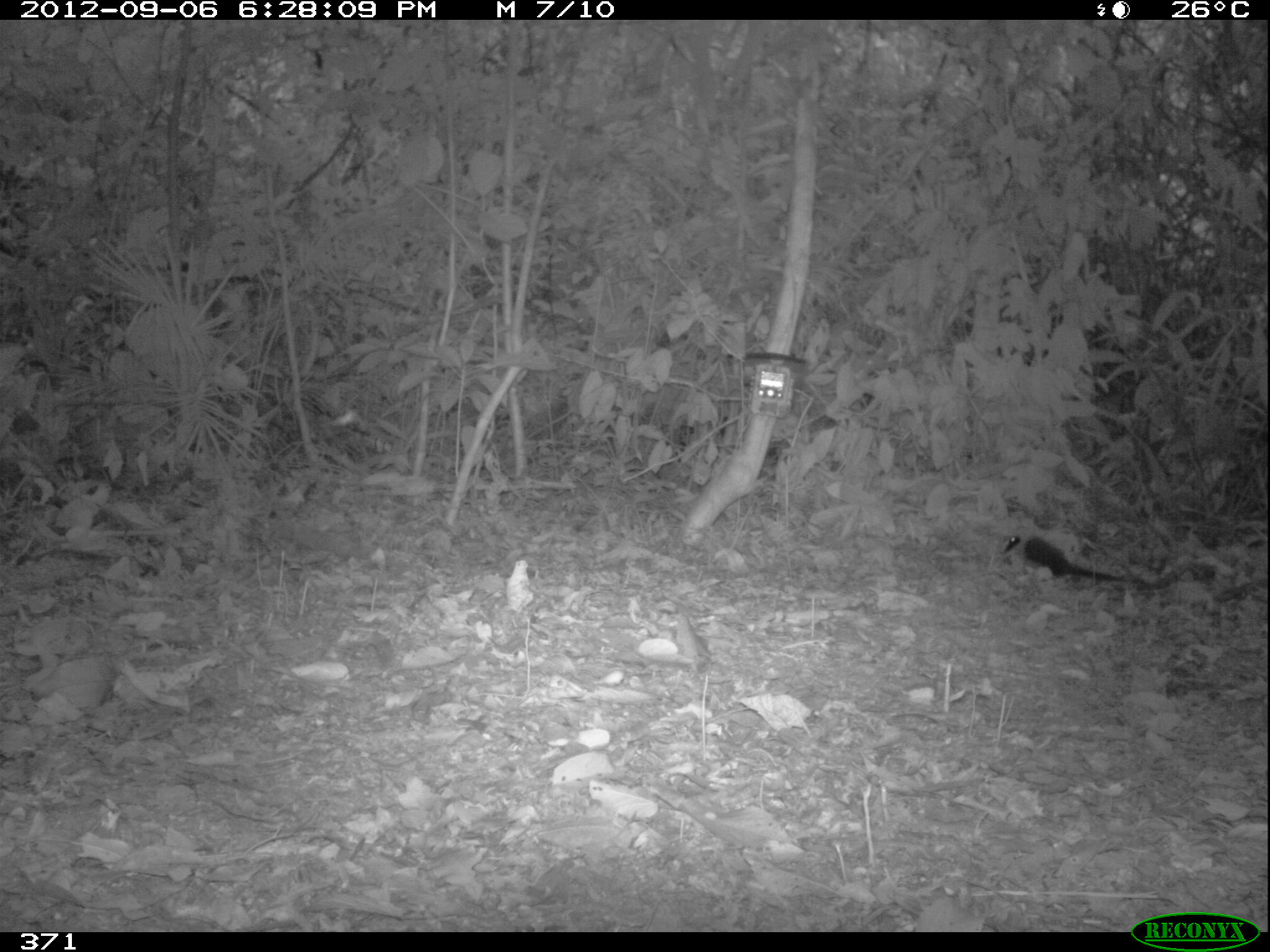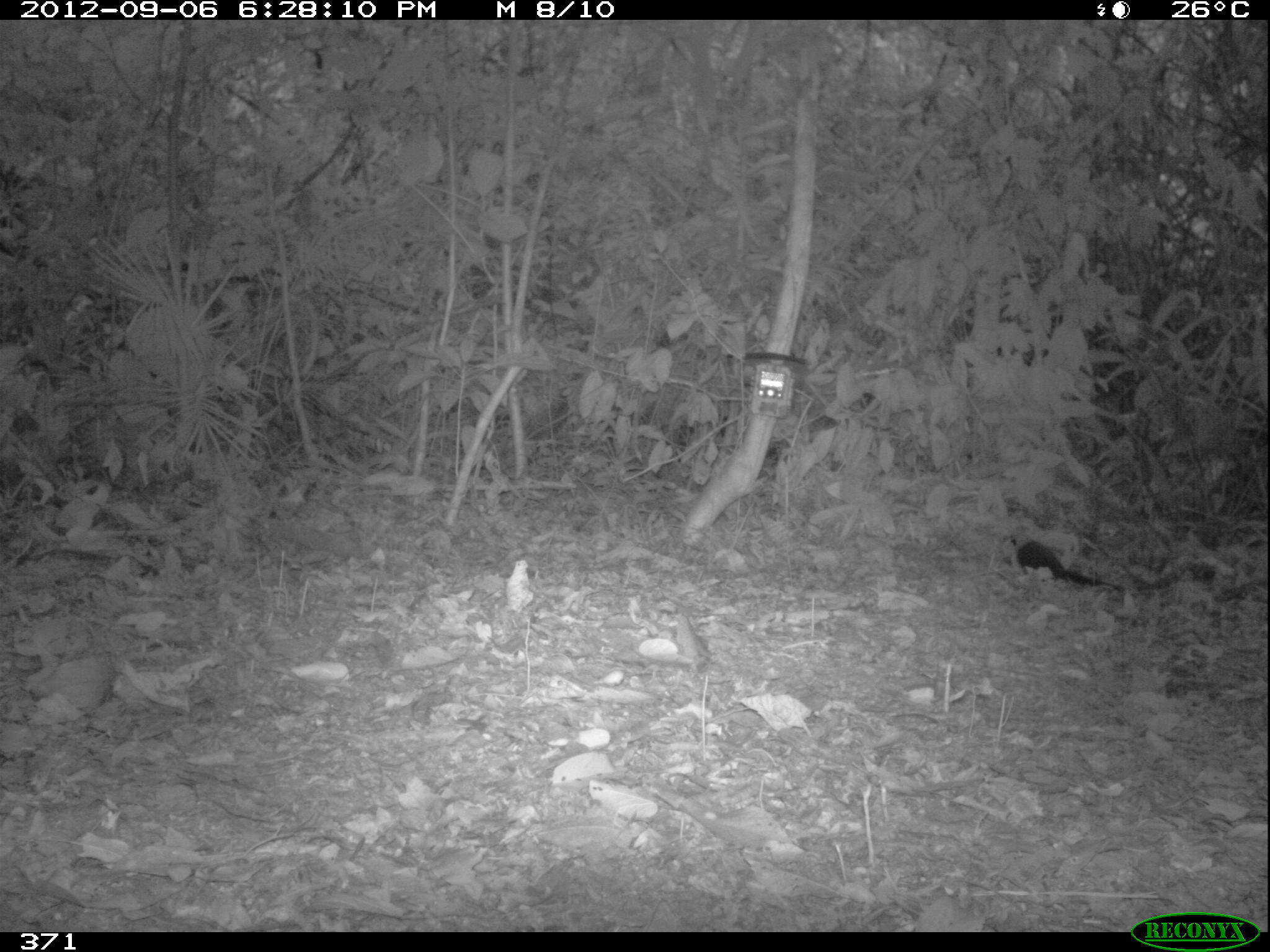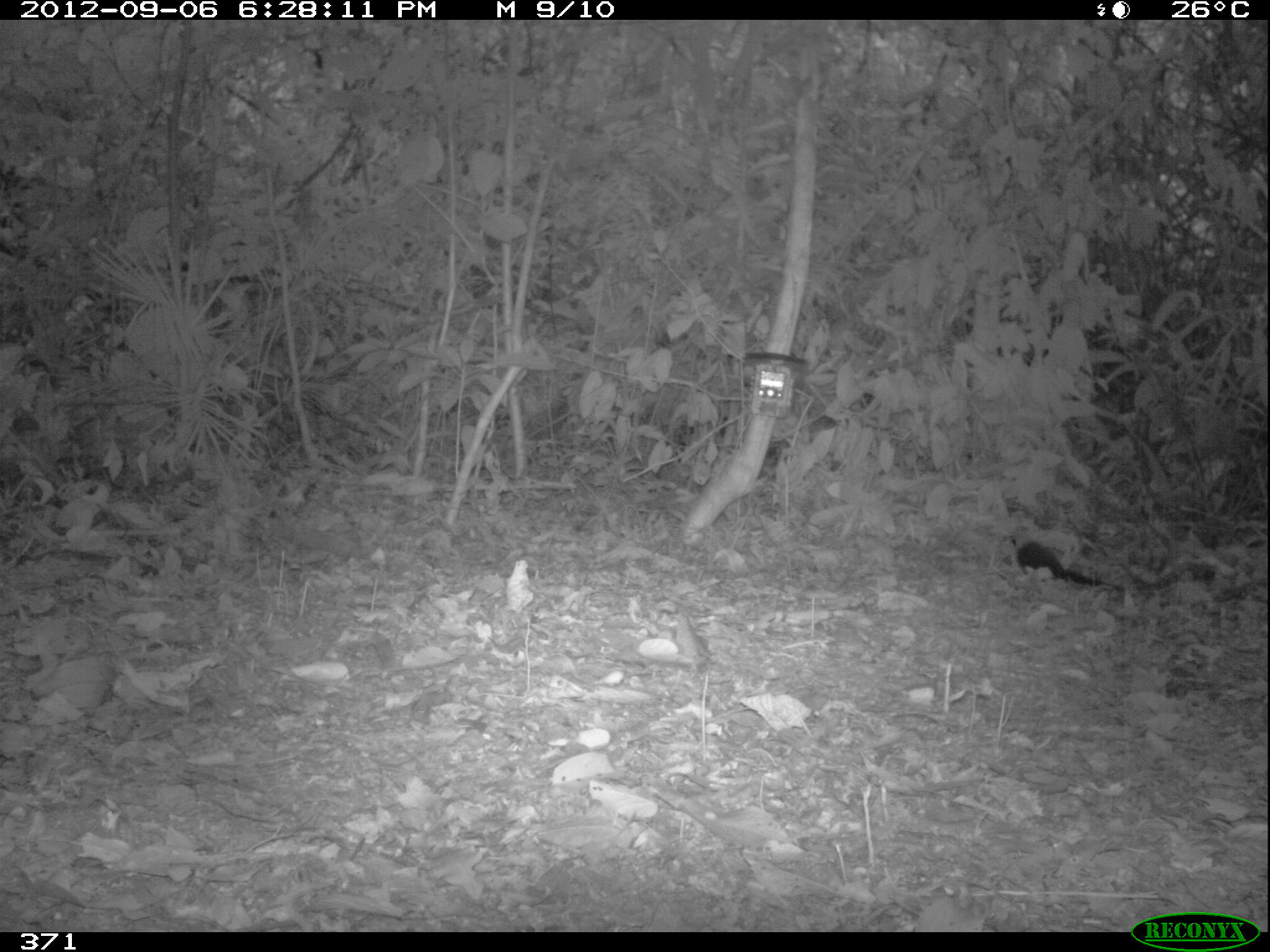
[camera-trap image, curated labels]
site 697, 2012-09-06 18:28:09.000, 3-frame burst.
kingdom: Animalia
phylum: Chordata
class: Aves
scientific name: Aves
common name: bird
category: unknown bird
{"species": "unknown bird (bird) (Aves)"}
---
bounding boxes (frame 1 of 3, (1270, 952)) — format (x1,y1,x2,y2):
unknown bird: (1002,535,1129,583); (504,559,534,615)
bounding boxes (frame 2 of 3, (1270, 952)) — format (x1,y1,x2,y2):
unknown bird: (1002,532,1121,589)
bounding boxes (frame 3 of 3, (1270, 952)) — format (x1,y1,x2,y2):
unknown bird: (1001,529,1218,602)